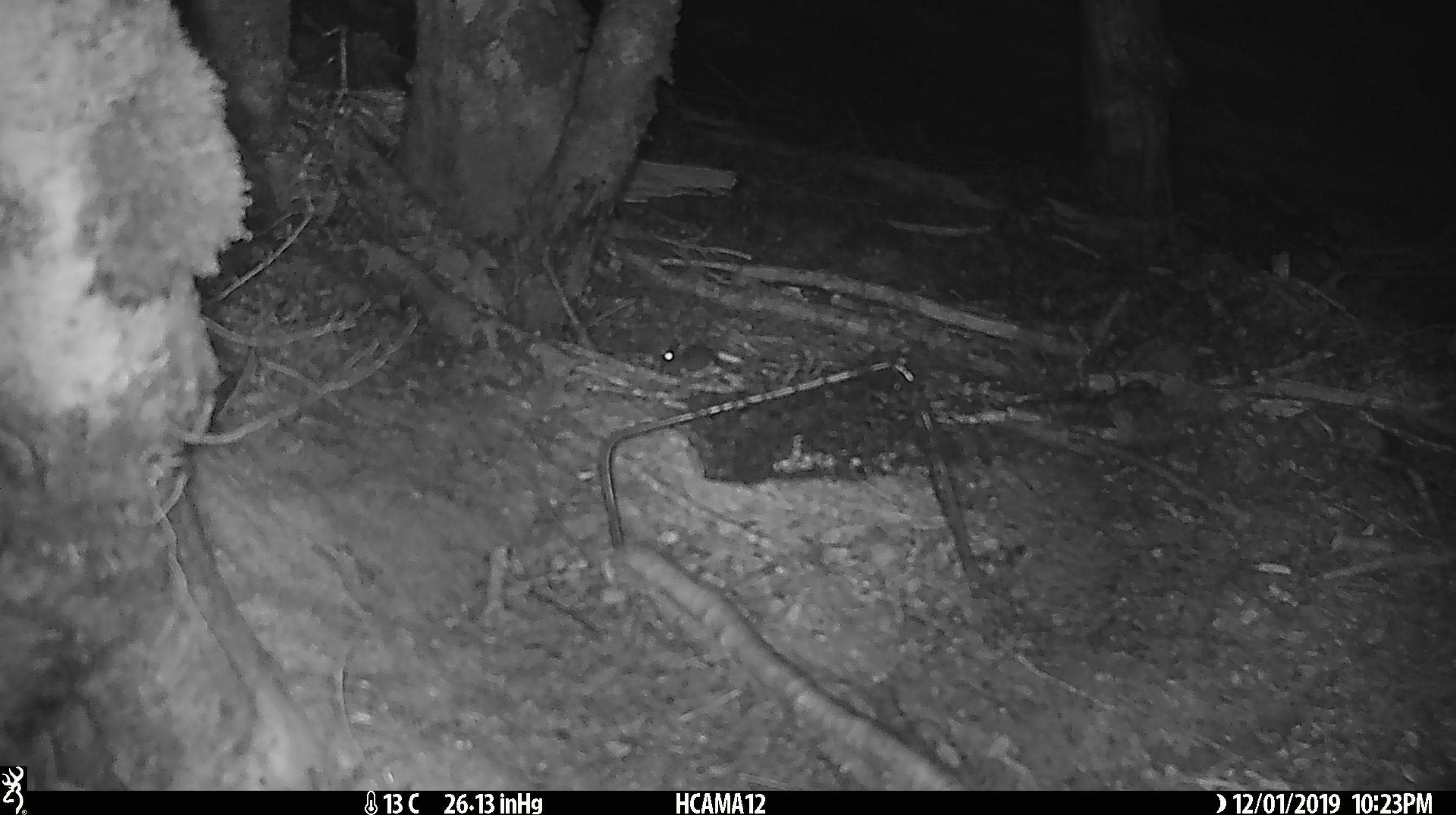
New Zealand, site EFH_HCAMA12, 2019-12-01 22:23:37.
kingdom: Animalia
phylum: Chordata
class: Mammalia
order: Rodentia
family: Muridae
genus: Mus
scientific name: Mus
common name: mouse